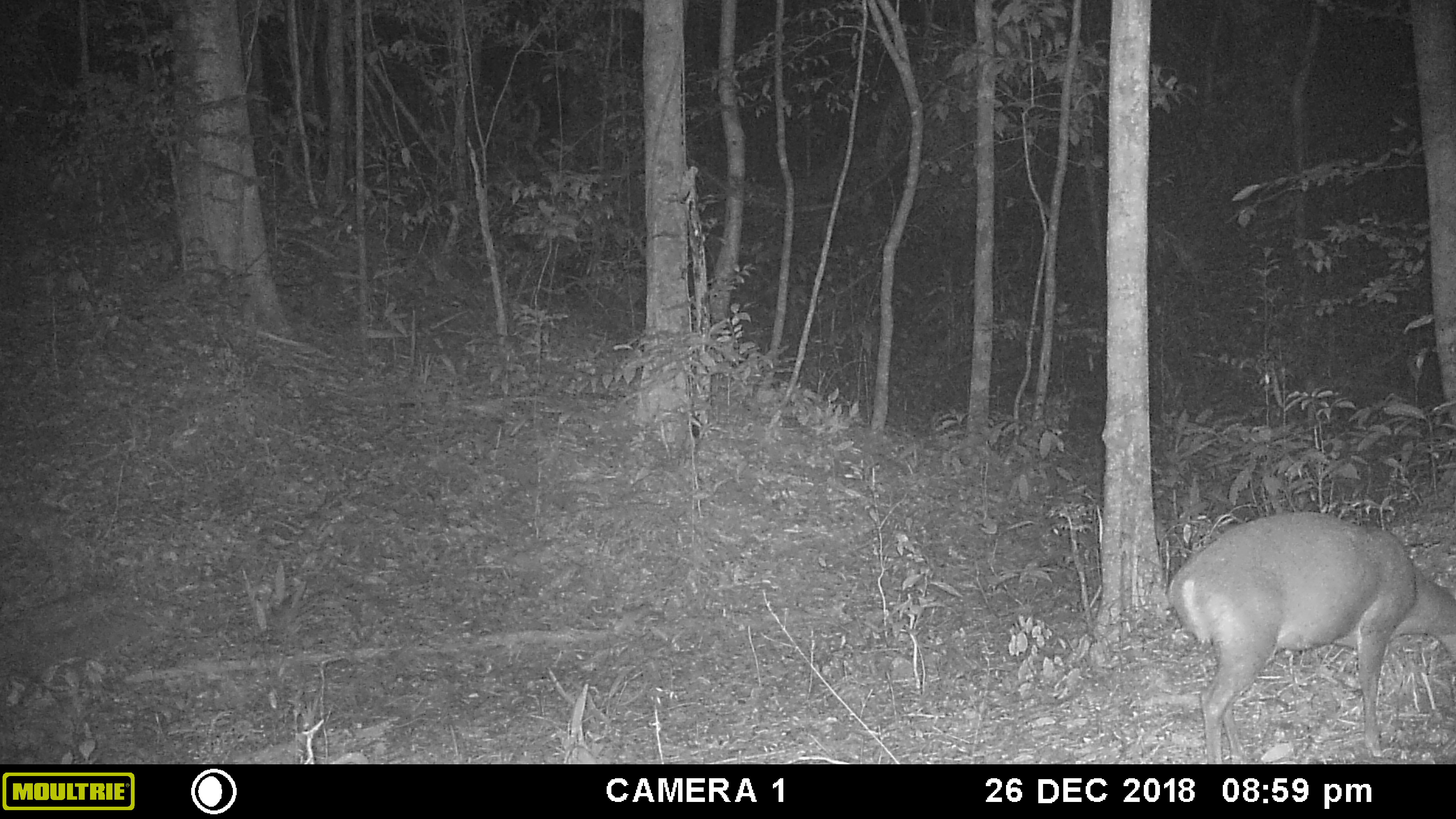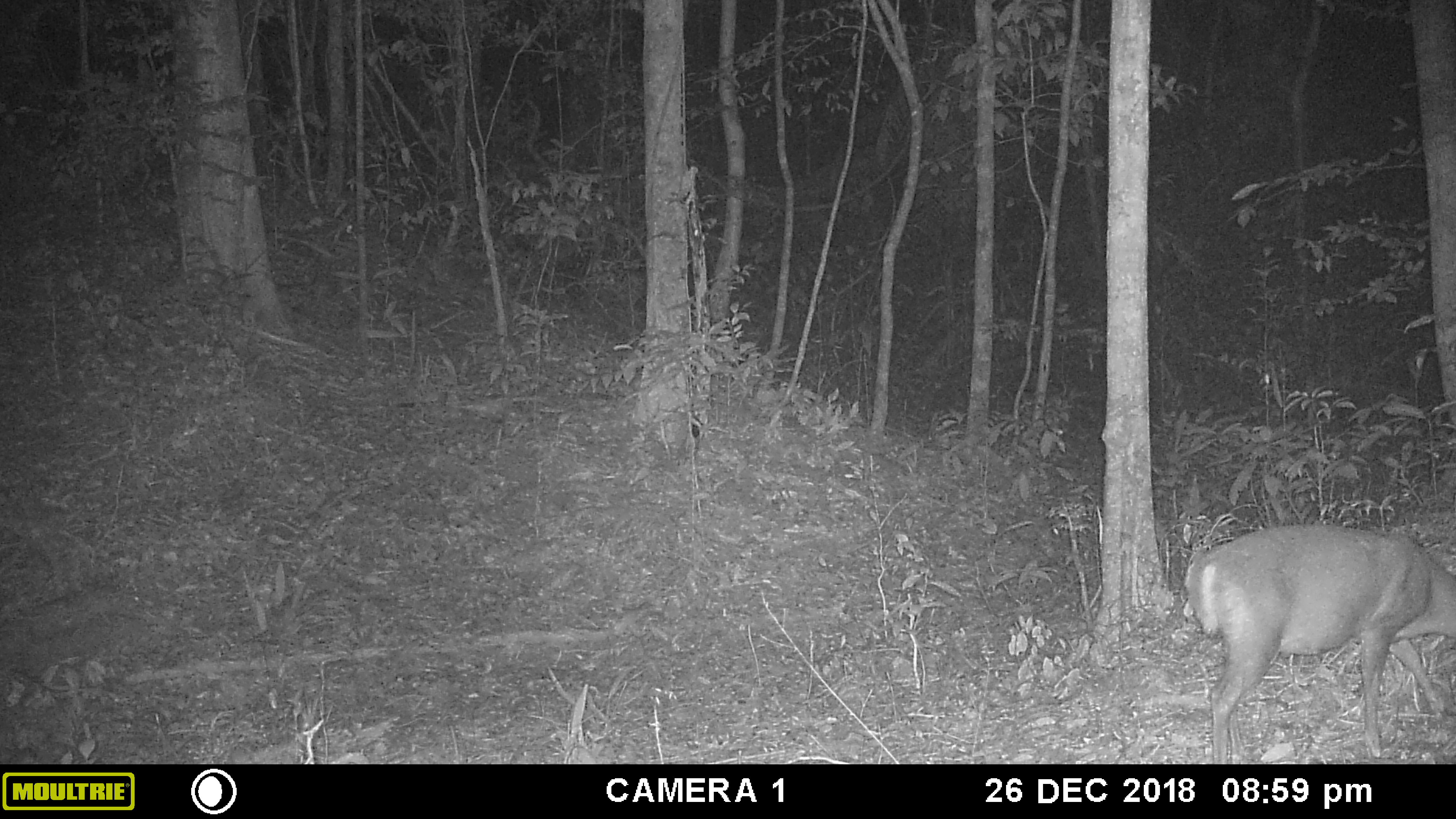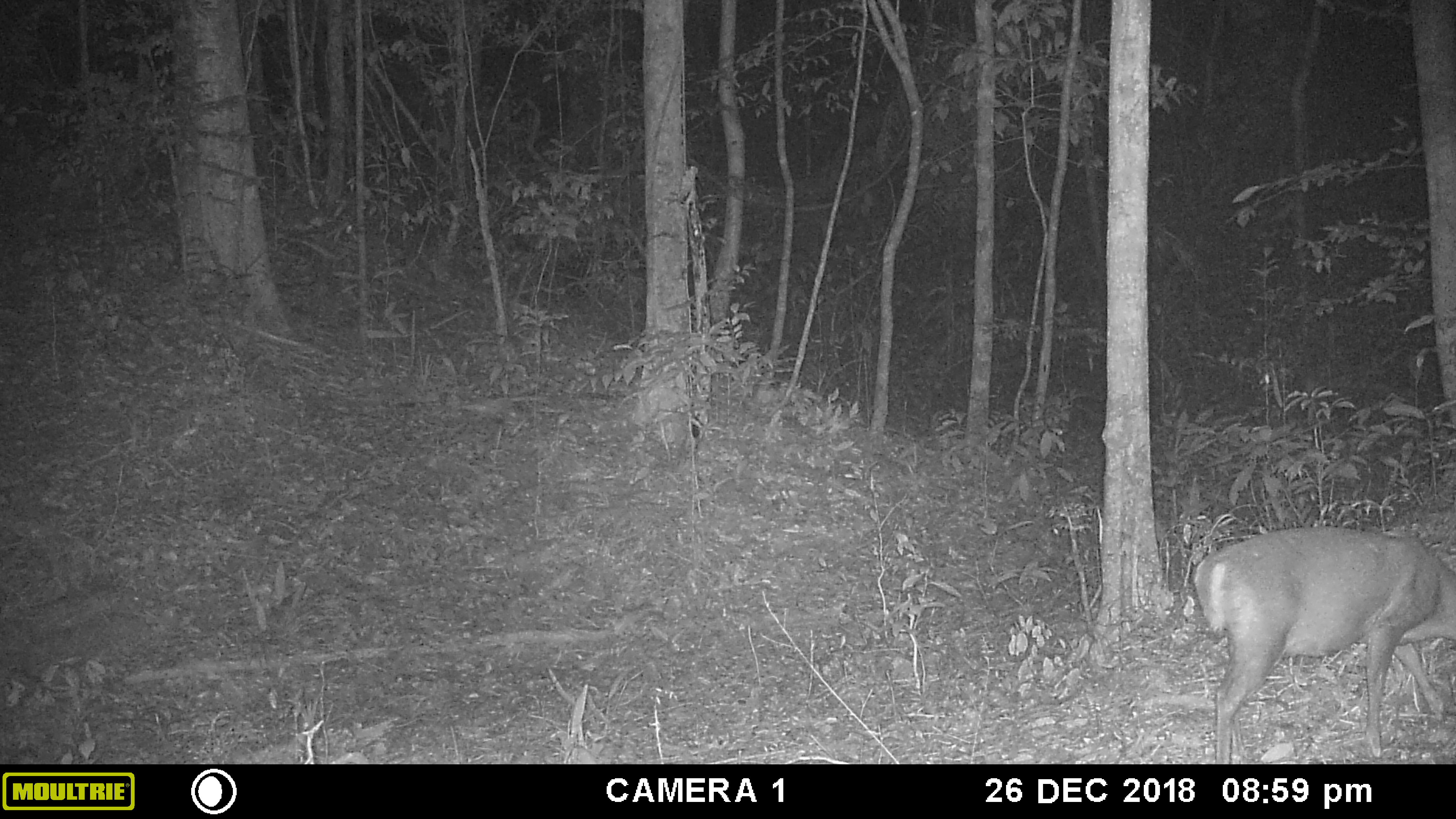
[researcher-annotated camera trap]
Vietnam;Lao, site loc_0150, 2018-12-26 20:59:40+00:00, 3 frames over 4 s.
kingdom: Animalia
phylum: Chordata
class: Mammalia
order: Artiodactyla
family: Cervidae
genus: Muntiacus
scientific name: Muntiacus rooseveltorum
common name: roosevelt's muntjac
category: roosevelts muntjac group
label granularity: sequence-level